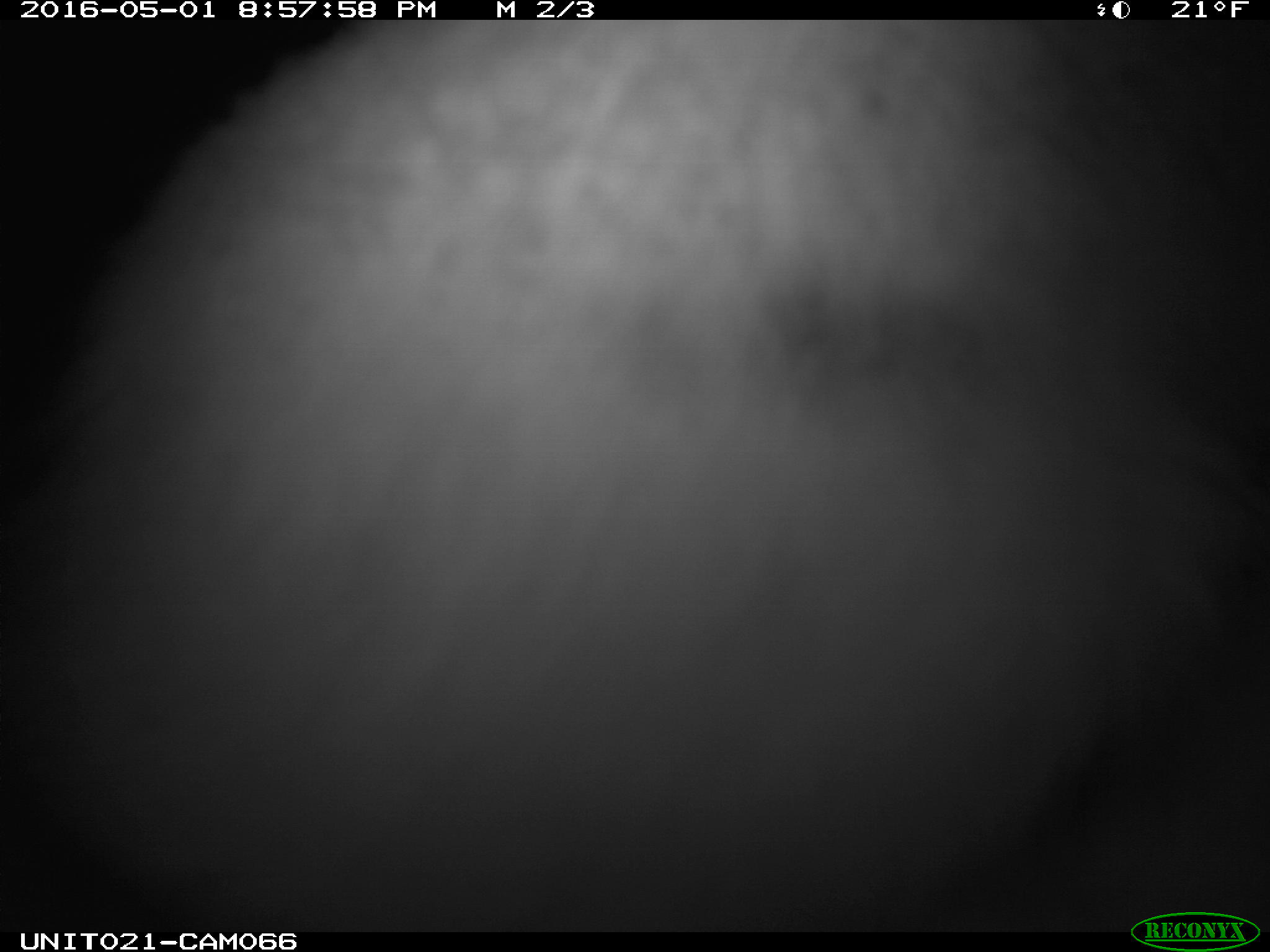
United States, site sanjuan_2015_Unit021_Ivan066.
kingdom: Animalia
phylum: Chordata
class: Mammalia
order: Lagomorpha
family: Leporidae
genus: Lepus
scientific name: Lepus americanus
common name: snowshoe hare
Lepus americanus (snowshoe hare).